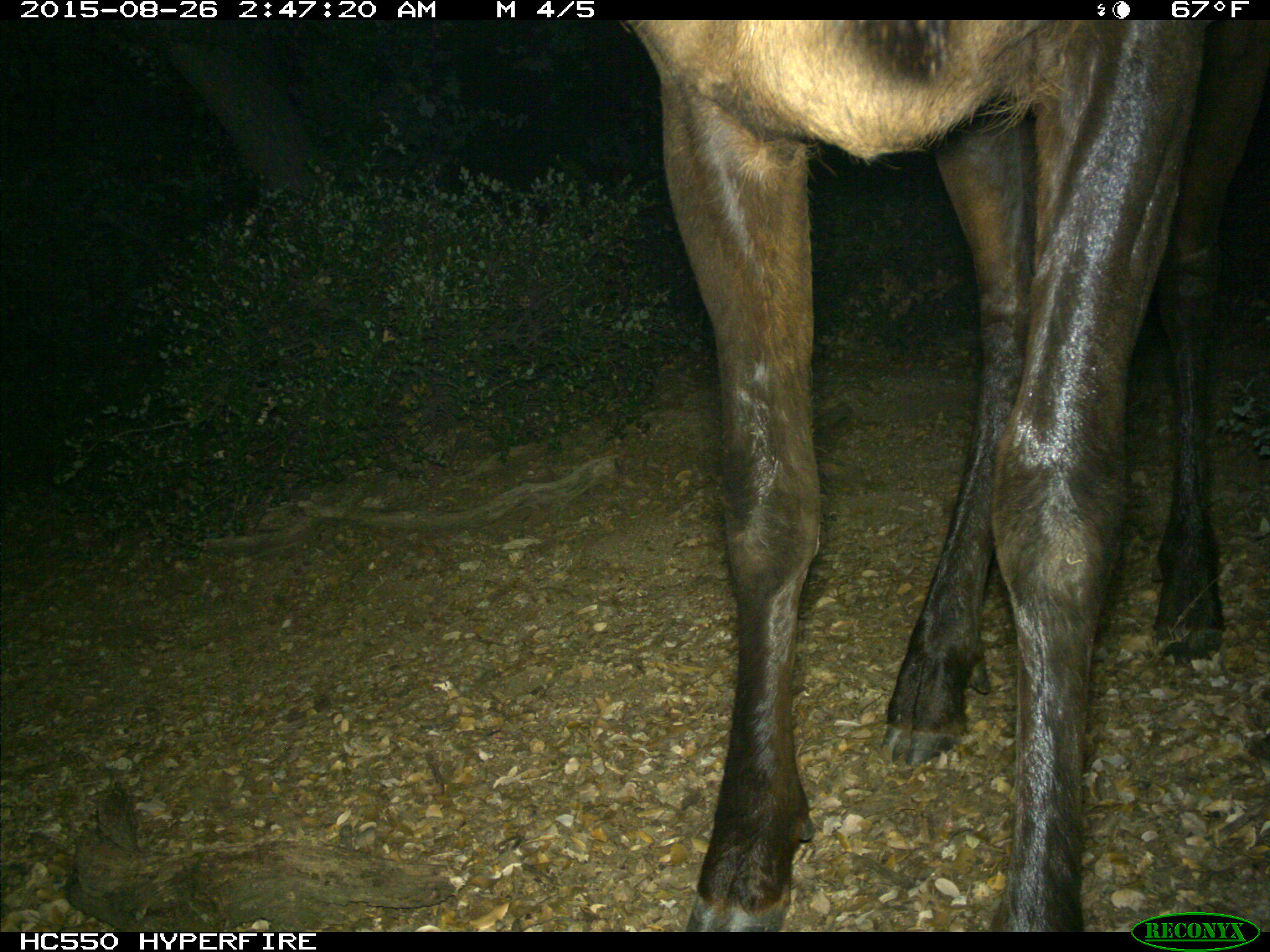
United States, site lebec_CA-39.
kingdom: Animalia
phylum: Chordata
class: Mammalia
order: Artiodactyla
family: Cervidae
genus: Cervus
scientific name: Cervus canadensis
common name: elk